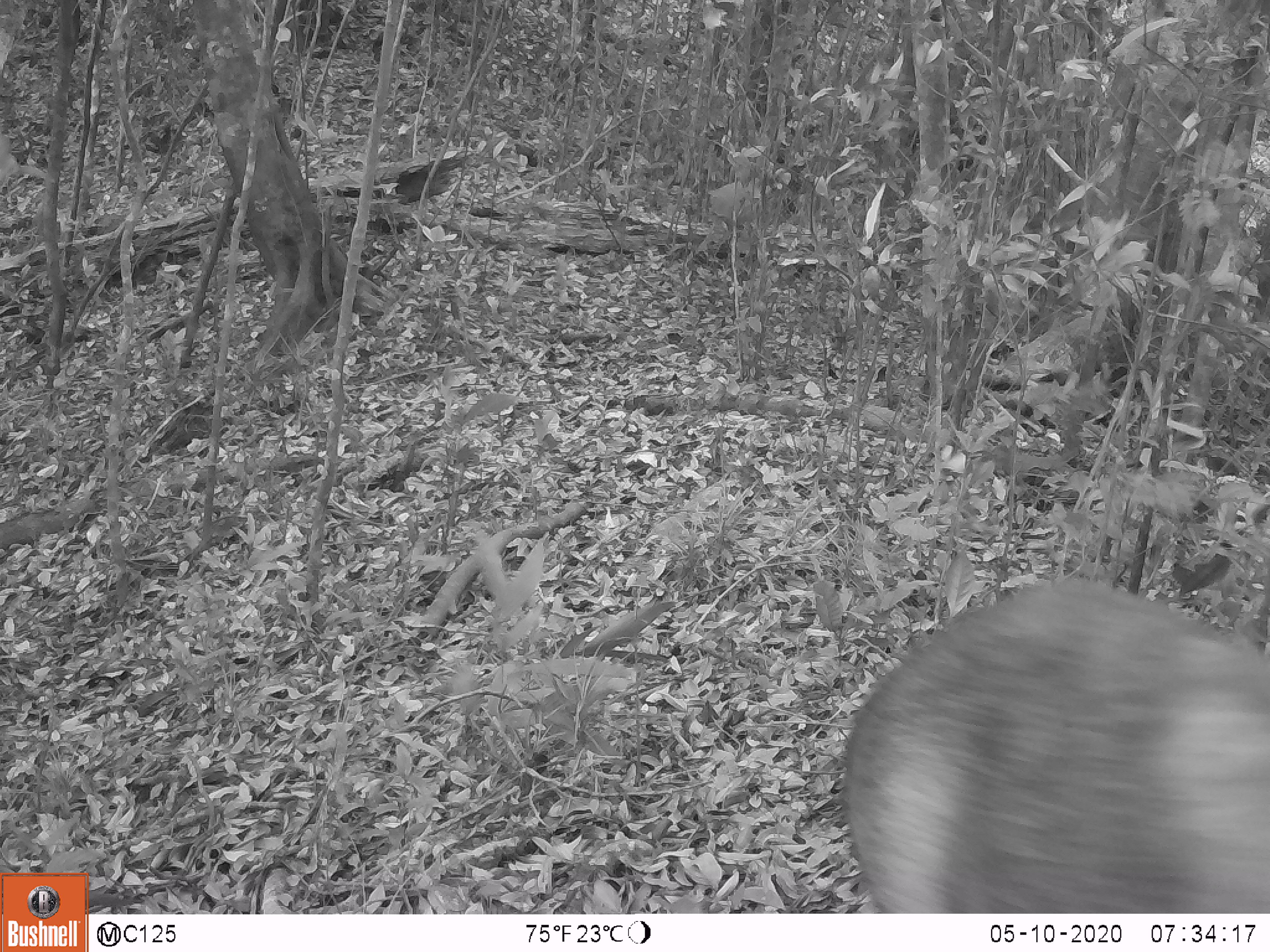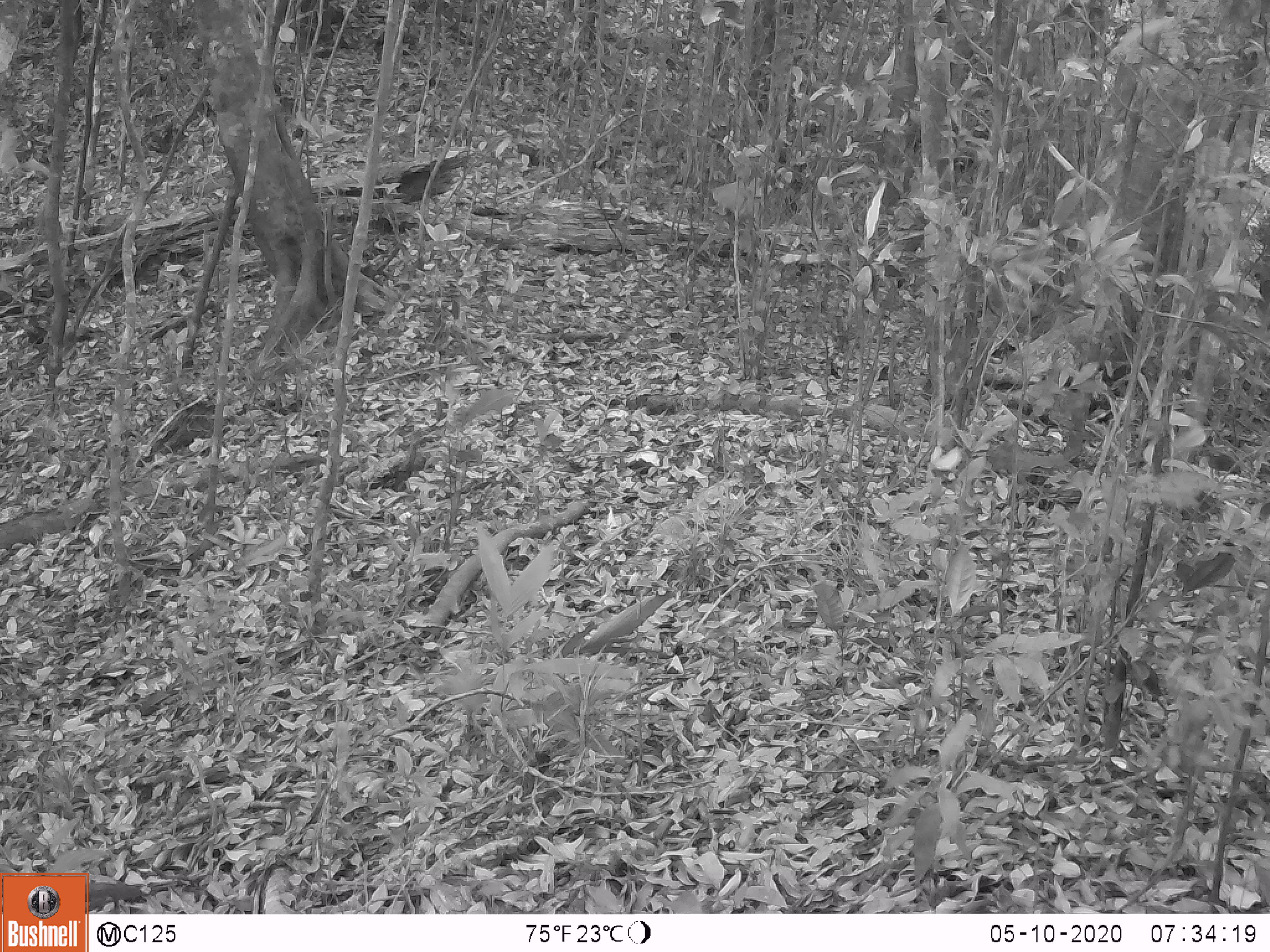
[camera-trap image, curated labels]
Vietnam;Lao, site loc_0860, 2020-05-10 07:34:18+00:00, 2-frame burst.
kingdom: Animalia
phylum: Chordata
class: Mammalia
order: Artiodactyla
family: Suidae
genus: Sus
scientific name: Sus scrofa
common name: eurasian wild pig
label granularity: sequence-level